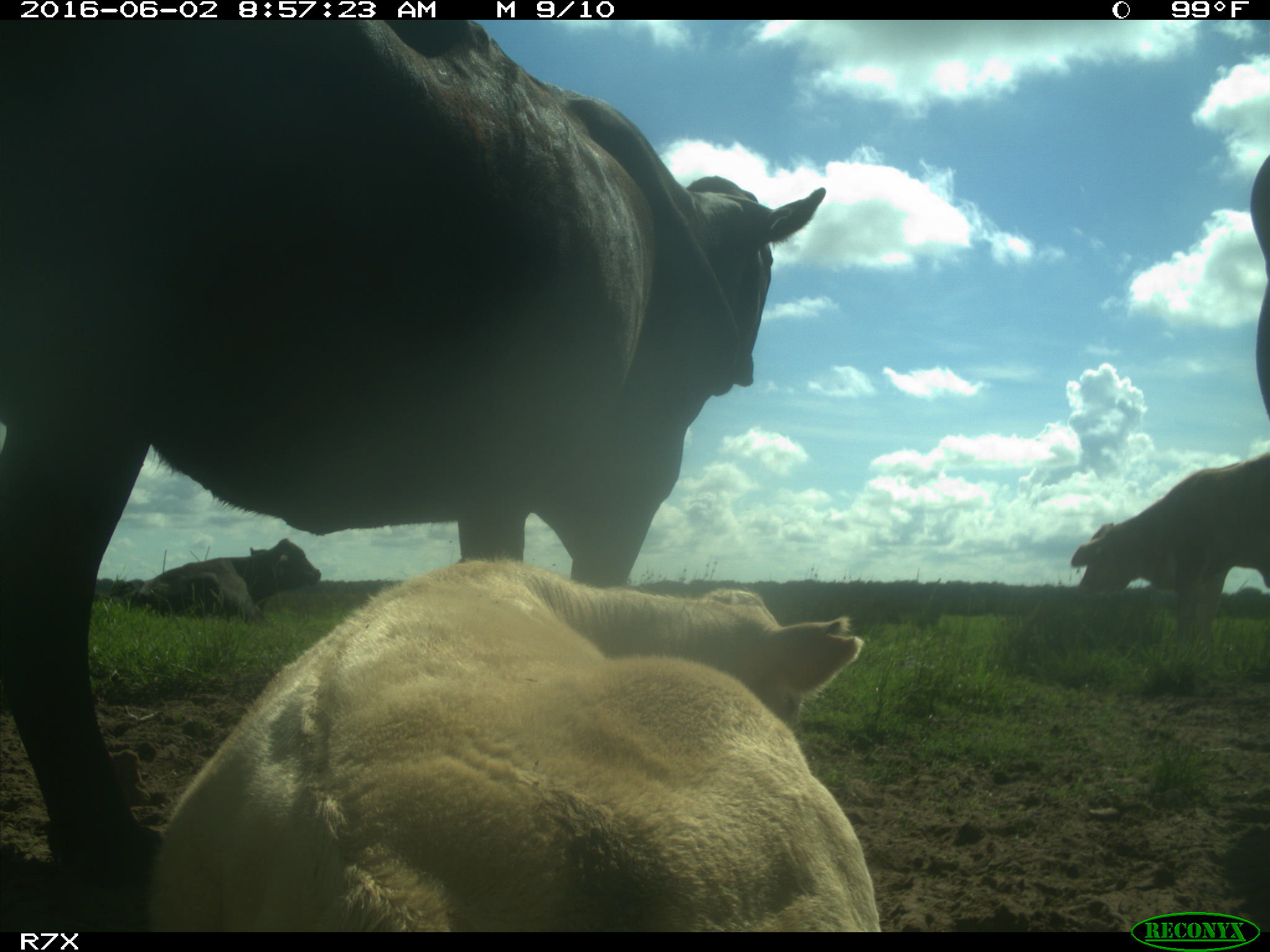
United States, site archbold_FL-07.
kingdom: Animalia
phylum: Chordata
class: Mammalia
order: Artiodactyla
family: Bovidae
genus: Bos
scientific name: Bos taurus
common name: domestic cow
Bos taurus (domestic cow).